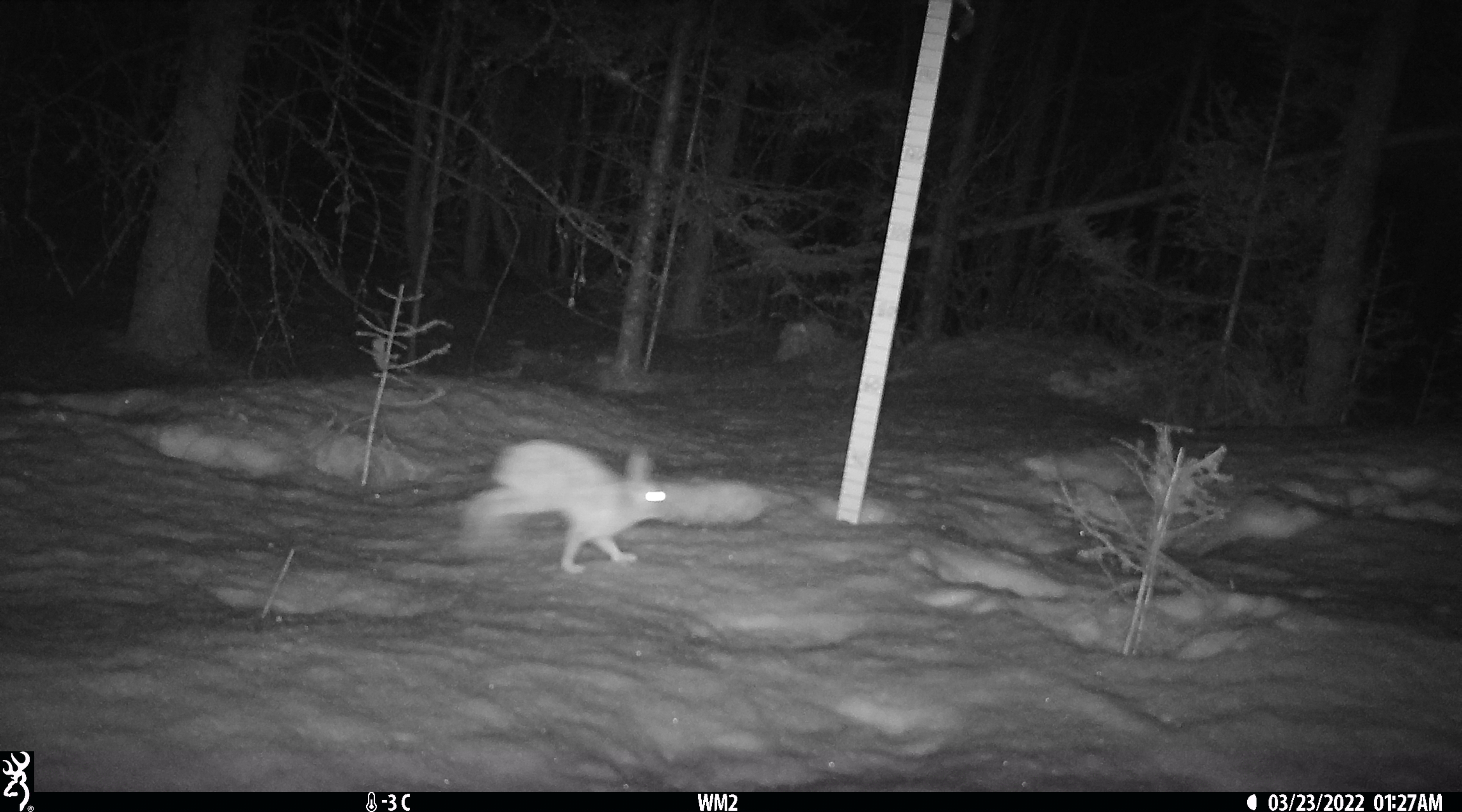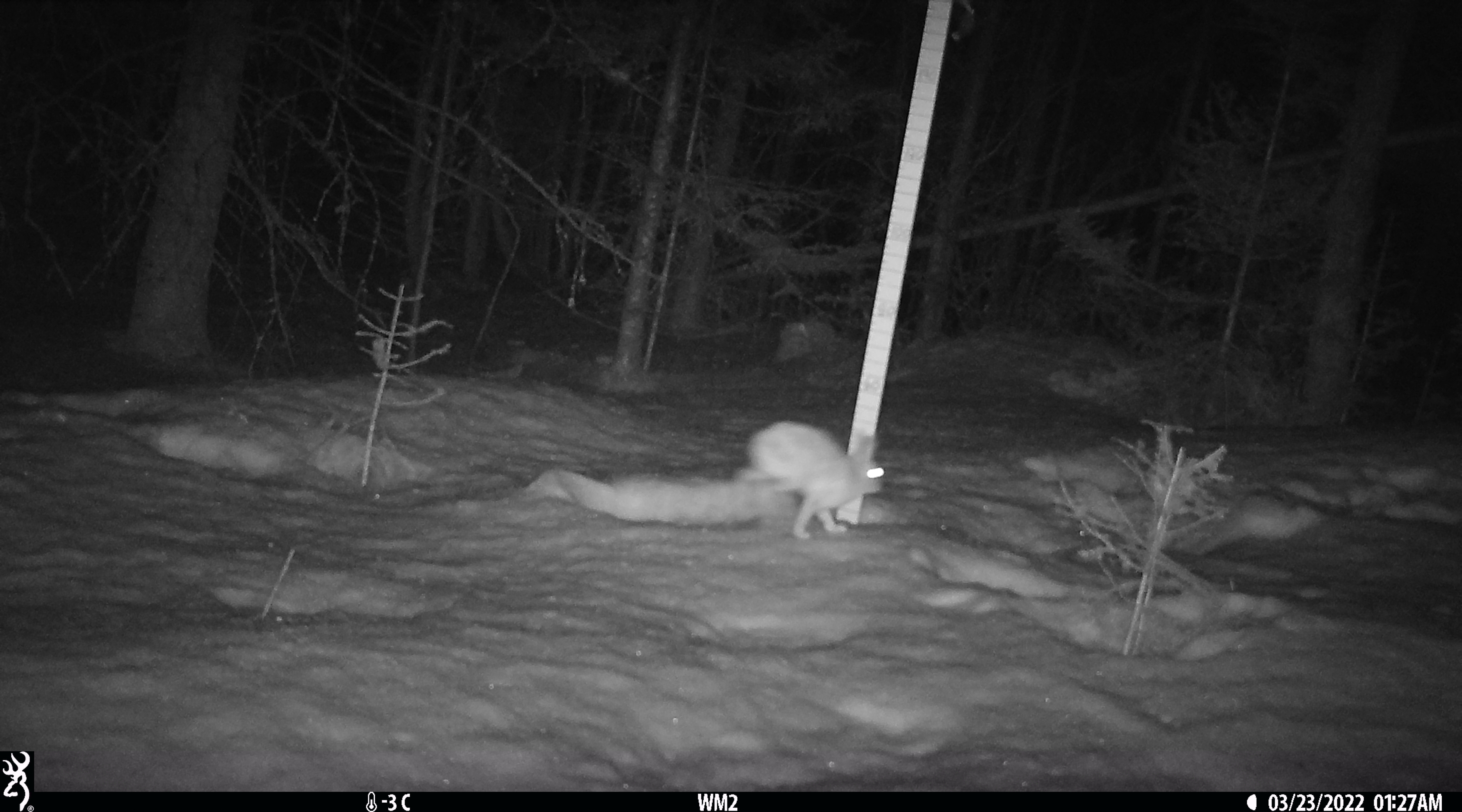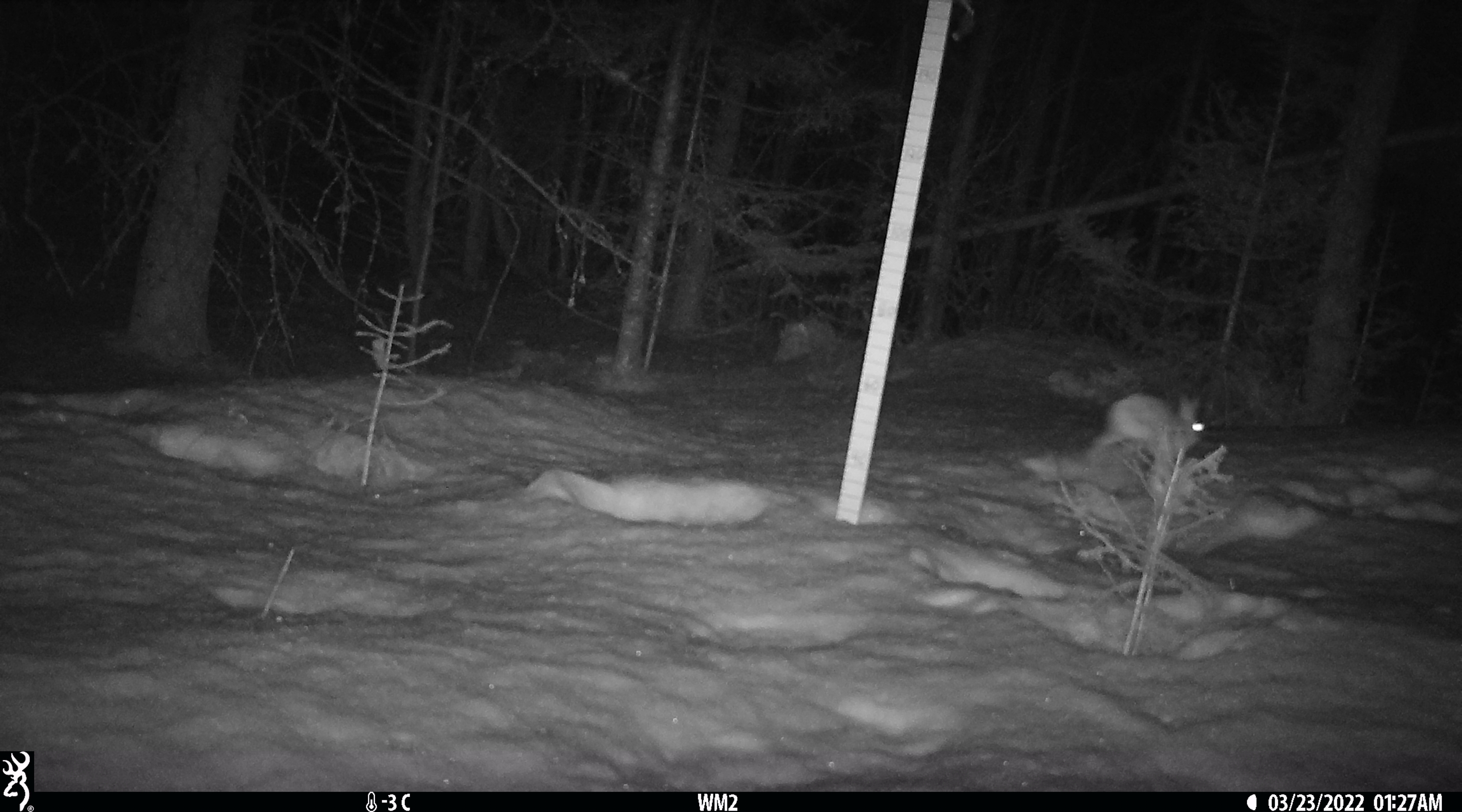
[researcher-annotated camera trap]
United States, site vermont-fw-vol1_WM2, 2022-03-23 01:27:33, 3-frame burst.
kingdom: Animalia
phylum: Chordata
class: Mammalia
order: Lagomorpha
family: Leporidae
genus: Lepus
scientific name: Lepus americanus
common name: snowshoe hare